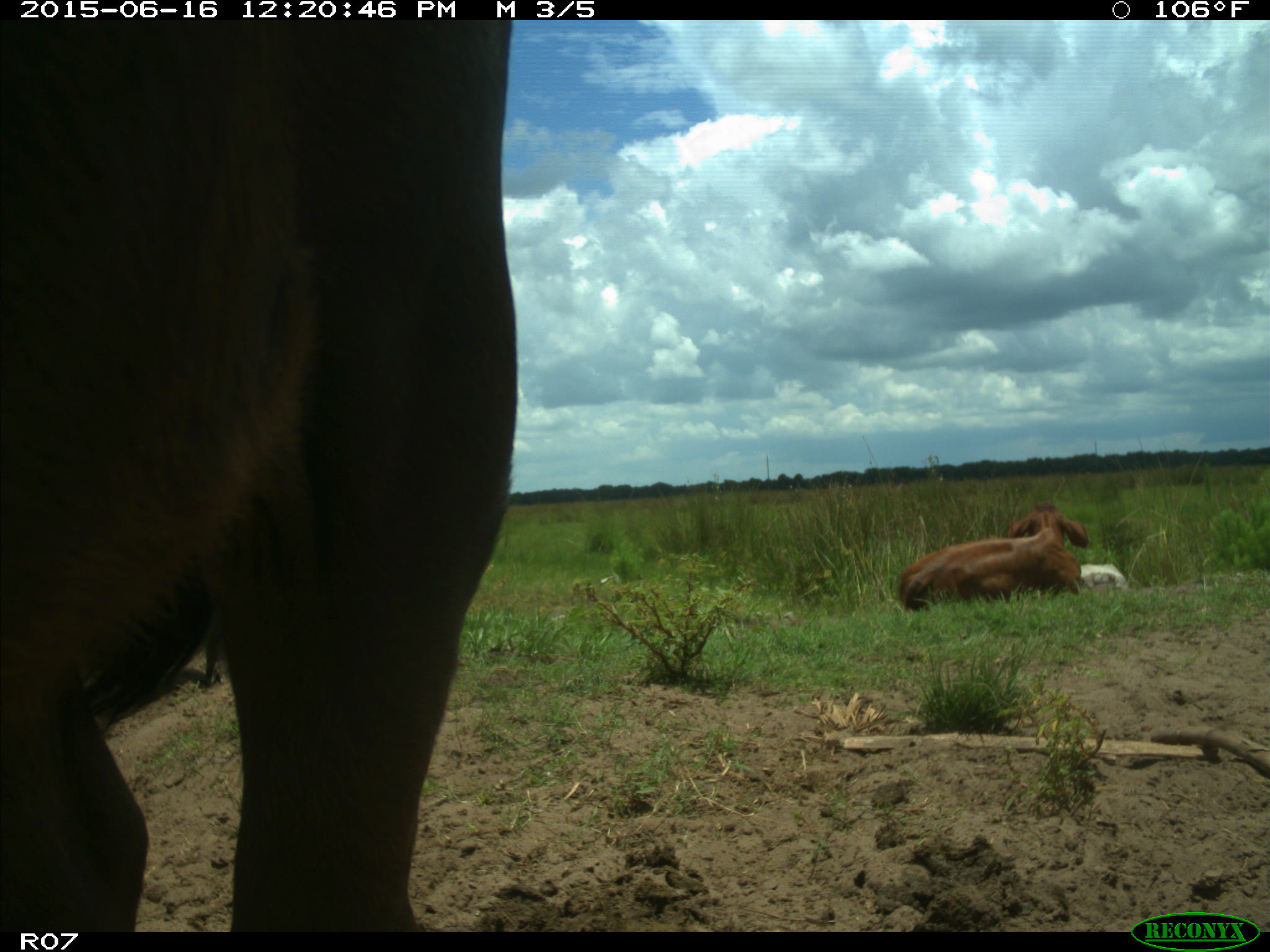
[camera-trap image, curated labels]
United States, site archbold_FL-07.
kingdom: Animalia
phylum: Chordata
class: Mammalia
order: Artiodactyla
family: Bovidae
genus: Bos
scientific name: Bos taurus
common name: domestic cow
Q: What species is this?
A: Bos taurus (domestic cow).